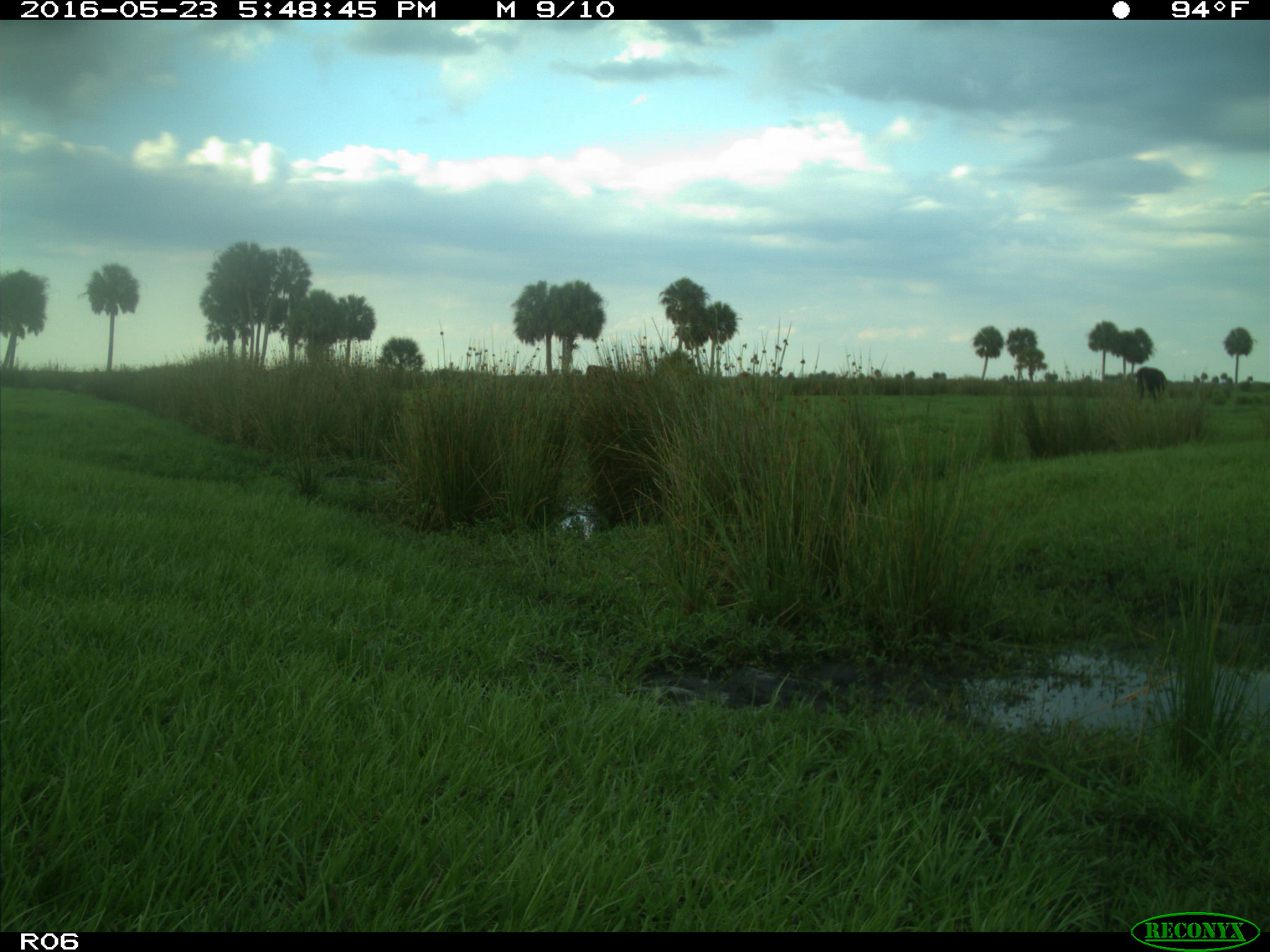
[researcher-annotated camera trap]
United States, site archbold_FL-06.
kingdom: Animalia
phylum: Chordata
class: Mammalia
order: Artiodactyla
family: Bovidae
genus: Bos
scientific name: Bos taurus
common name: domestic cow